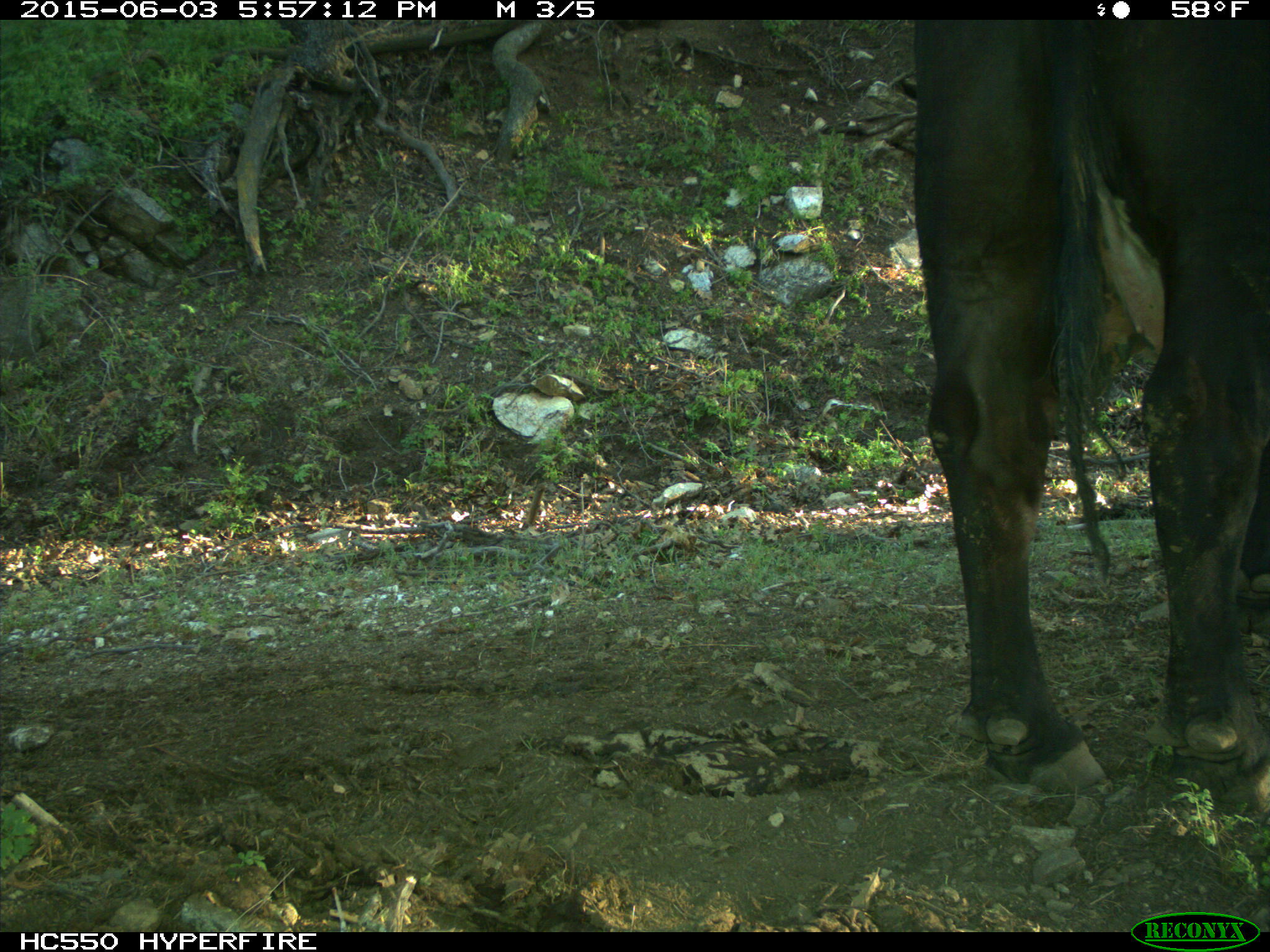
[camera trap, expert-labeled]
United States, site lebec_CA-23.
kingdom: Animalia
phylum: Chordata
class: Mammalia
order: Artiodactyla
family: Bovidae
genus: Bos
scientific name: Bos taurus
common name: domestic cow